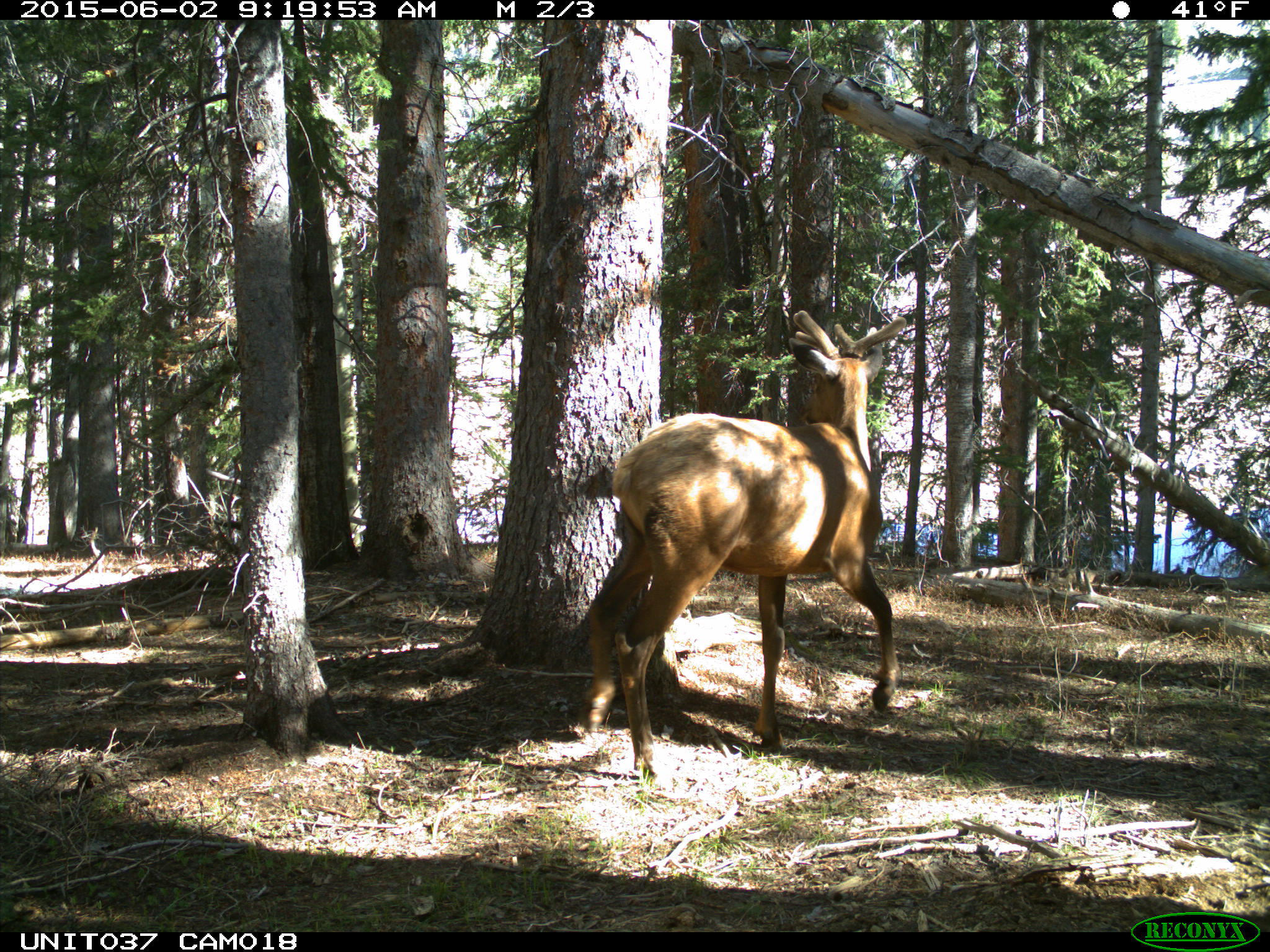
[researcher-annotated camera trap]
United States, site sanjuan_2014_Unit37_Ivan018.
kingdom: Animalia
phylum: Chordata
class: Mammalia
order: Artiodactyla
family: Cervidae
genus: Cervus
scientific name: Cervus elaphus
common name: red deer